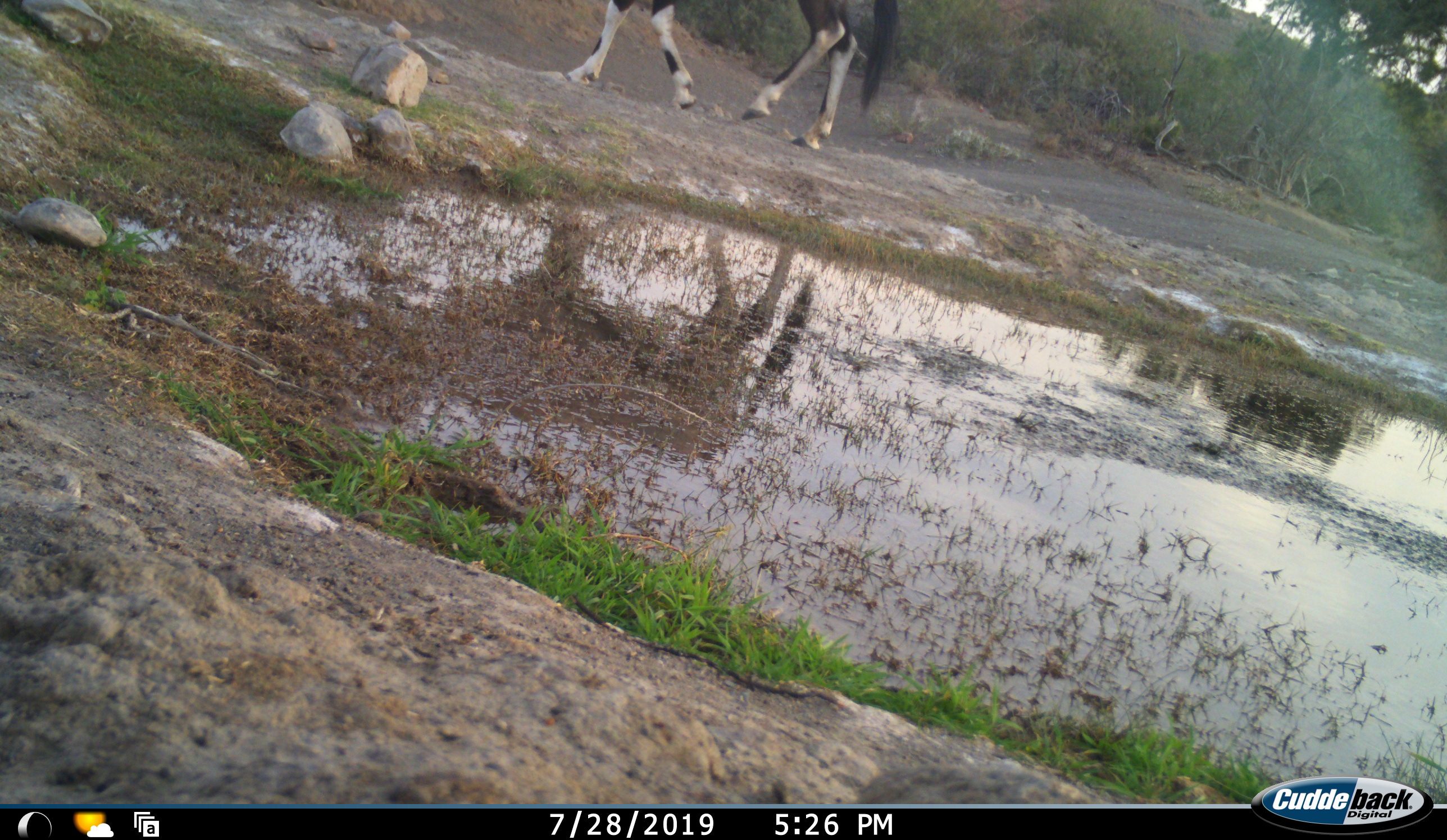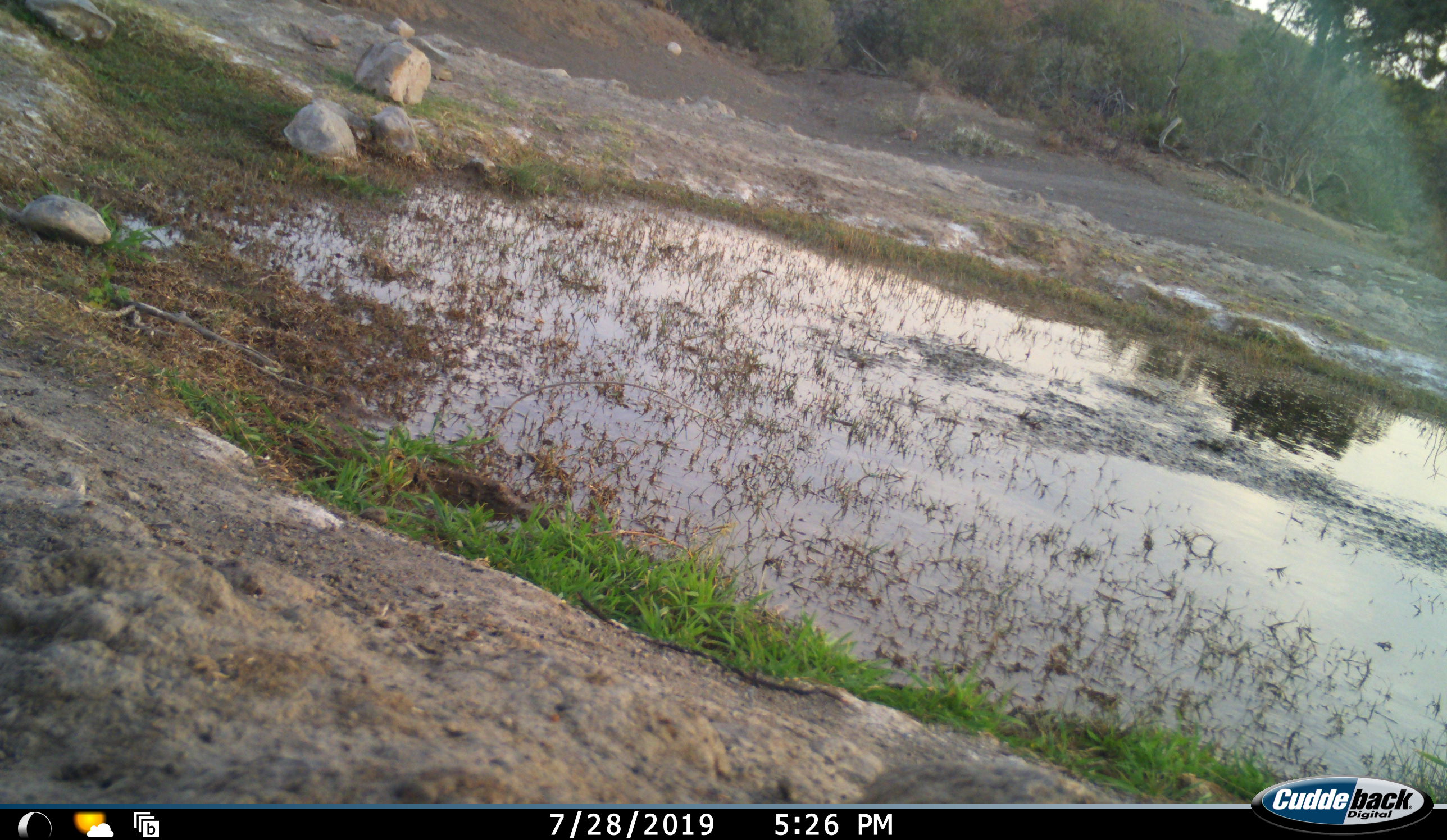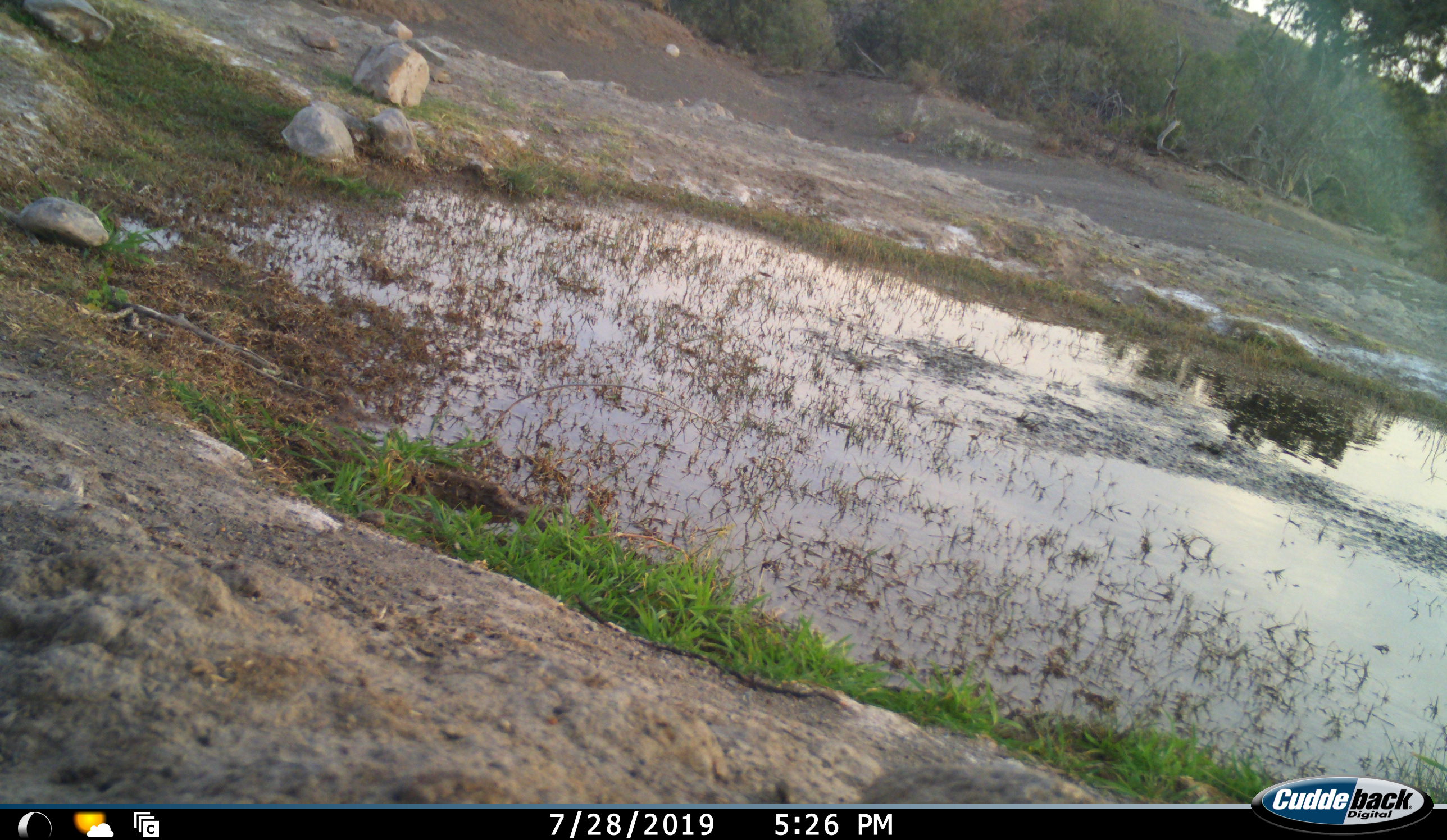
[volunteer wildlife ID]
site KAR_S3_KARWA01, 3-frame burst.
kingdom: Animalia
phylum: Chordata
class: Mammalia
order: Artiodactyla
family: Bovidae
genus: Oryx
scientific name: Oryx gazella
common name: gemsbok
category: oryx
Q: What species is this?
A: Oryx (gemsbok) (Oryx gazella).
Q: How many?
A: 1.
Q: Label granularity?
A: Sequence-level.